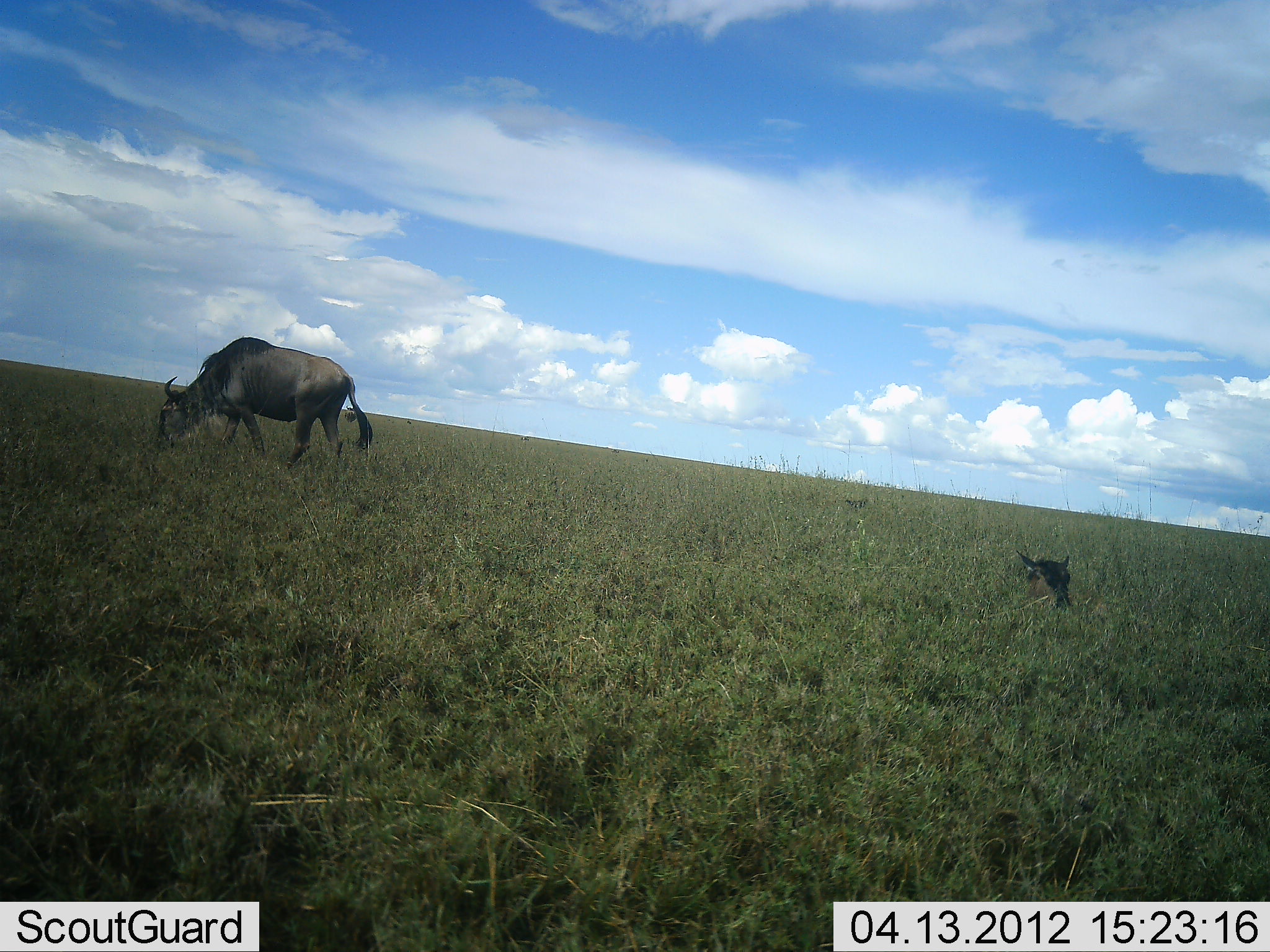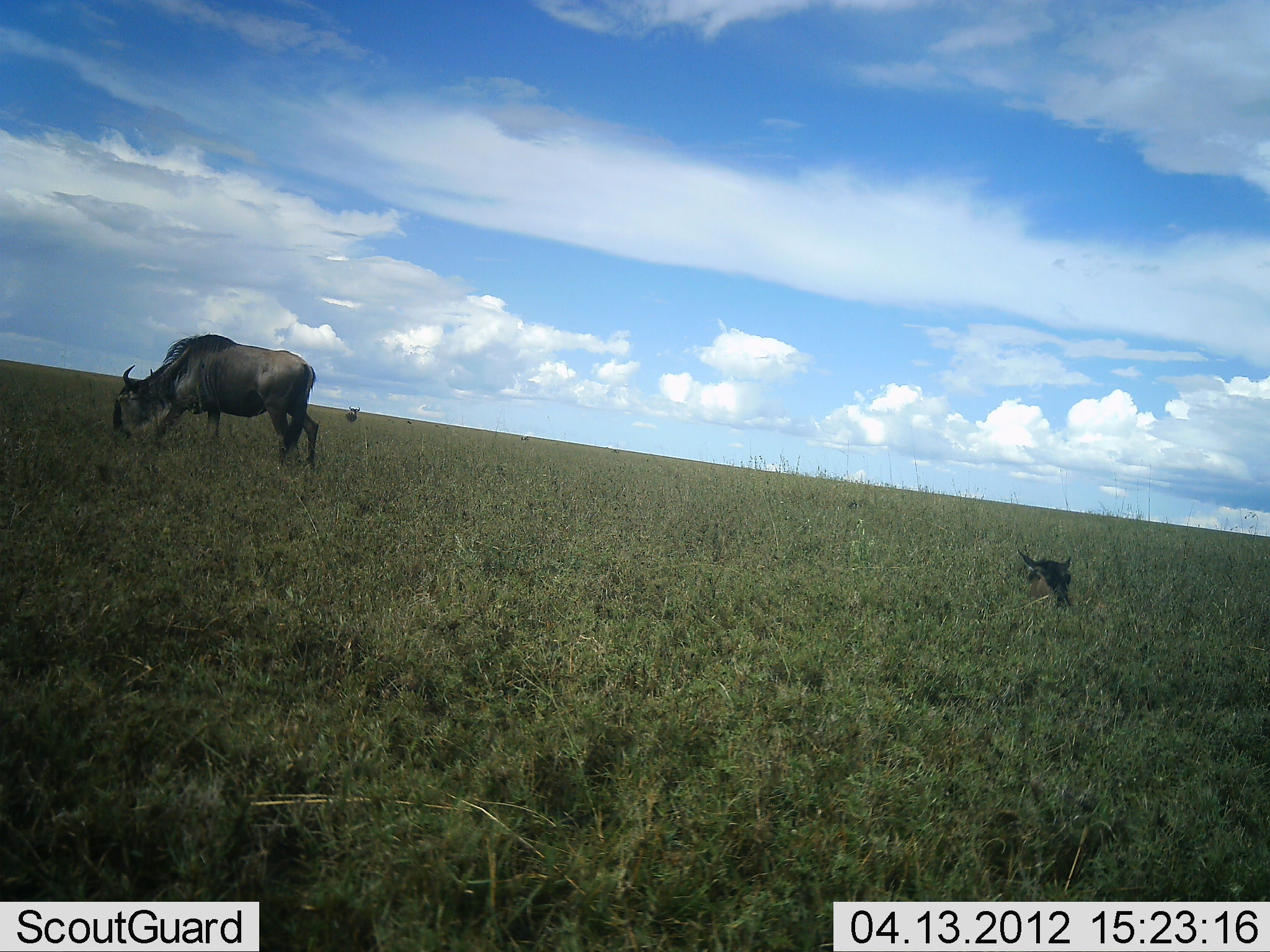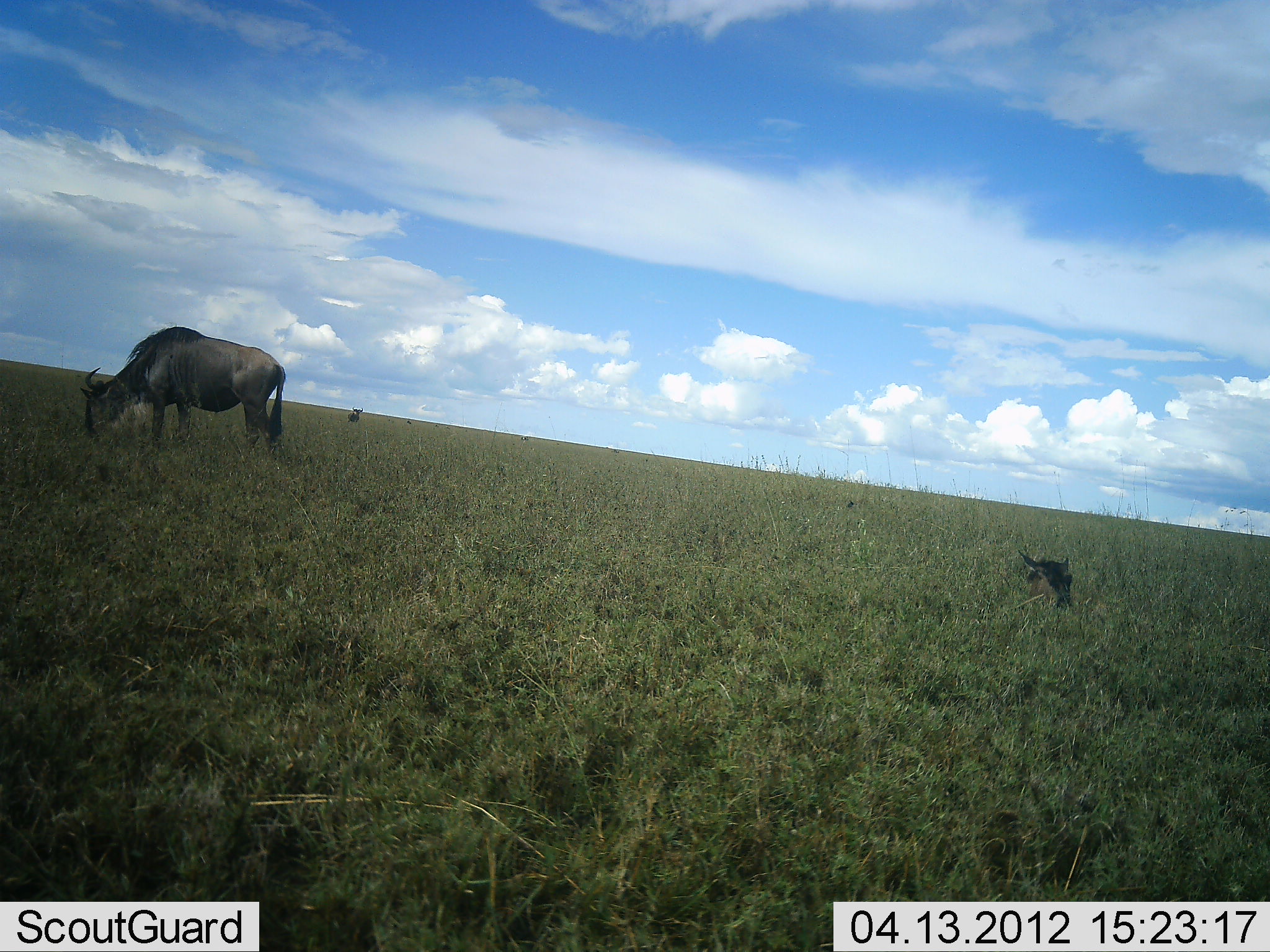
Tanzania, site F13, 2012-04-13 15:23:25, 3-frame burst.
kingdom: Animalia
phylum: Chordata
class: Mammalia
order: Artiodactyla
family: Bovidae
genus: Connochaetes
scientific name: Connochaetes taurinus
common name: blue wildebeest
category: wildebeest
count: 3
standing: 38%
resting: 67%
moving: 21%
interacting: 0%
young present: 29%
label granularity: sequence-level